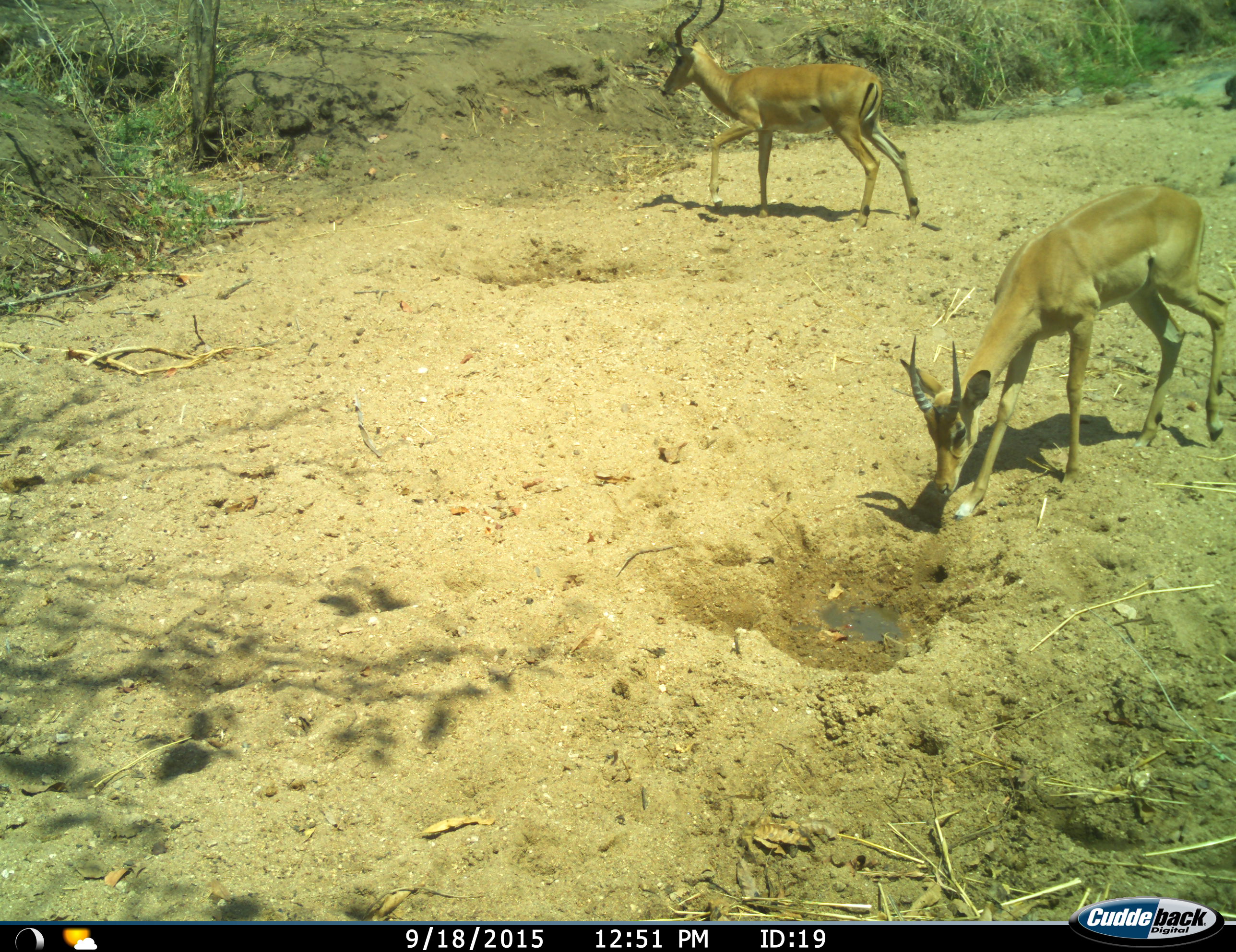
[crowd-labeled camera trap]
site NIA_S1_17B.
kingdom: Animalia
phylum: Chordata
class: Mammalia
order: Artiodactyla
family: Bovidae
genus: Aepyceros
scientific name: Aepyceros melampus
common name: impala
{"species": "impala (Aepyceros melampus)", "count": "2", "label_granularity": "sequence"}